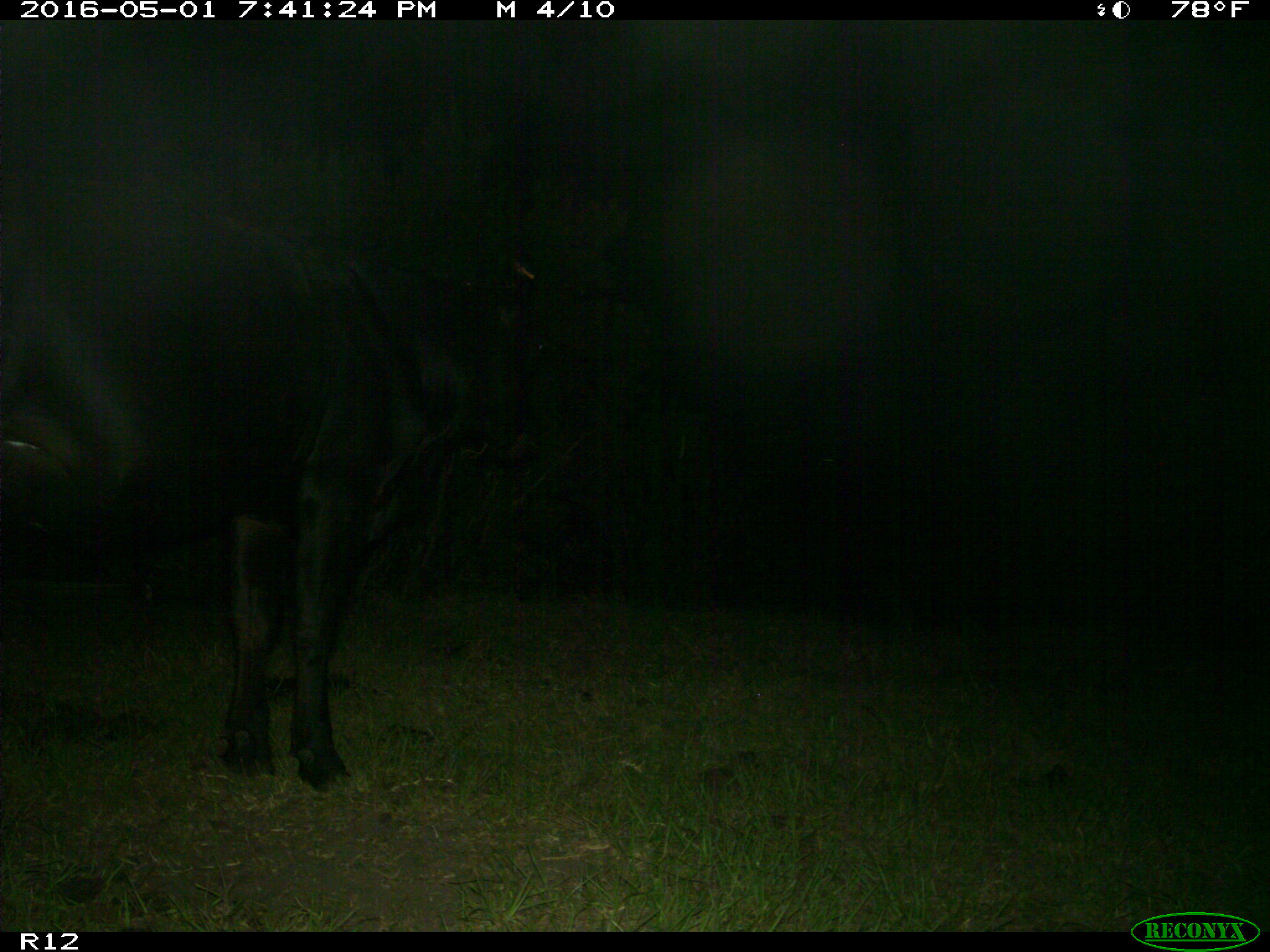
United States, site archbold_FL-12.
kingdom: Animalia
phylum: Chordata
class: Mammalia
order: Artiodactyla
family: Bovidae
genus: Bos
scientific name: Bos taurus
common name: domestic cow